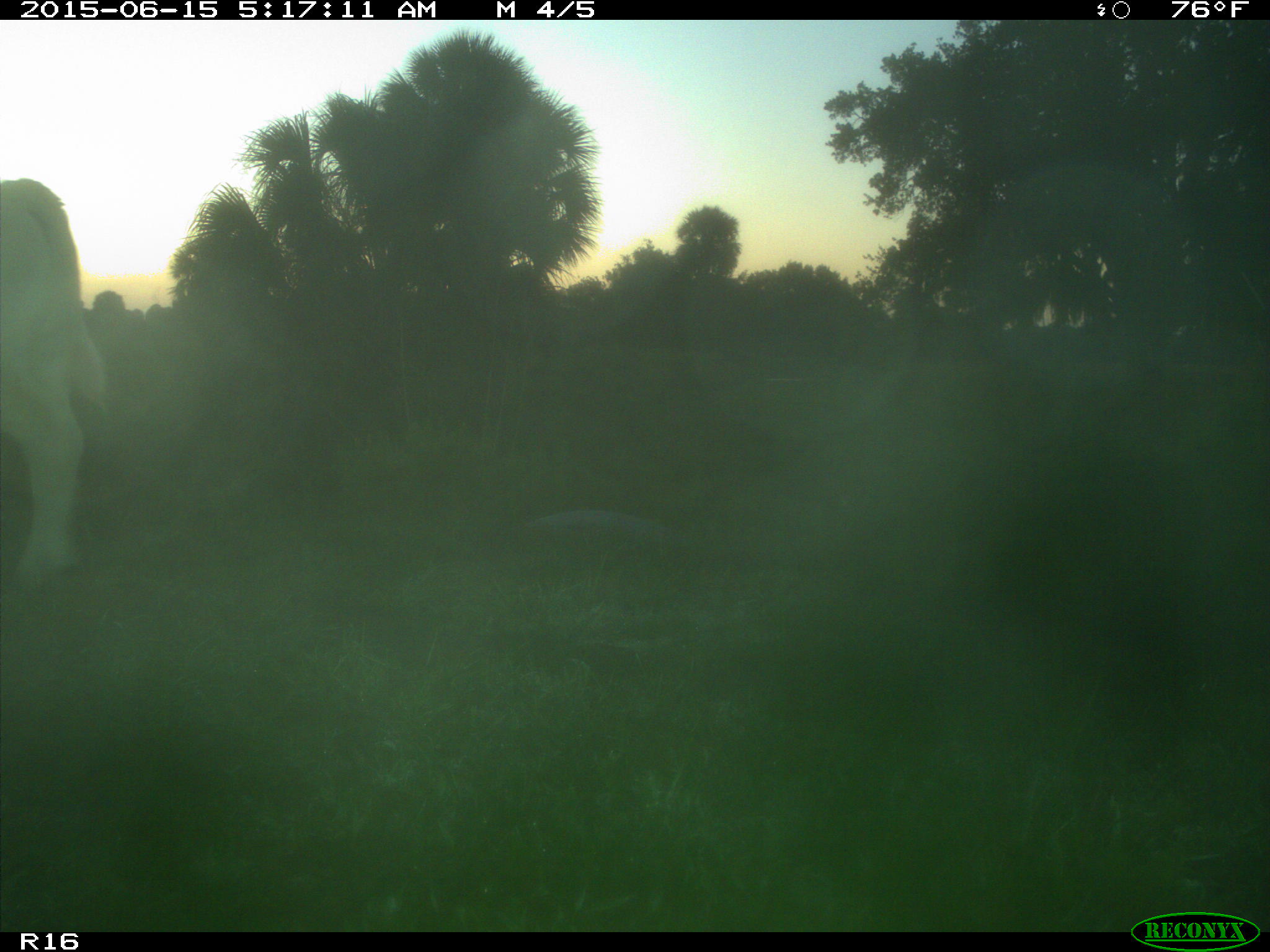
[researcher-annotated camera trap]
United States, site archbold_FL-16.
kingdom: Animalia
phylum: Chordata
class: Mammalia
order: Artiodactyla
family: Bovidae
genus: Bos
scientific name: Bos taurus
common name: domestic cow